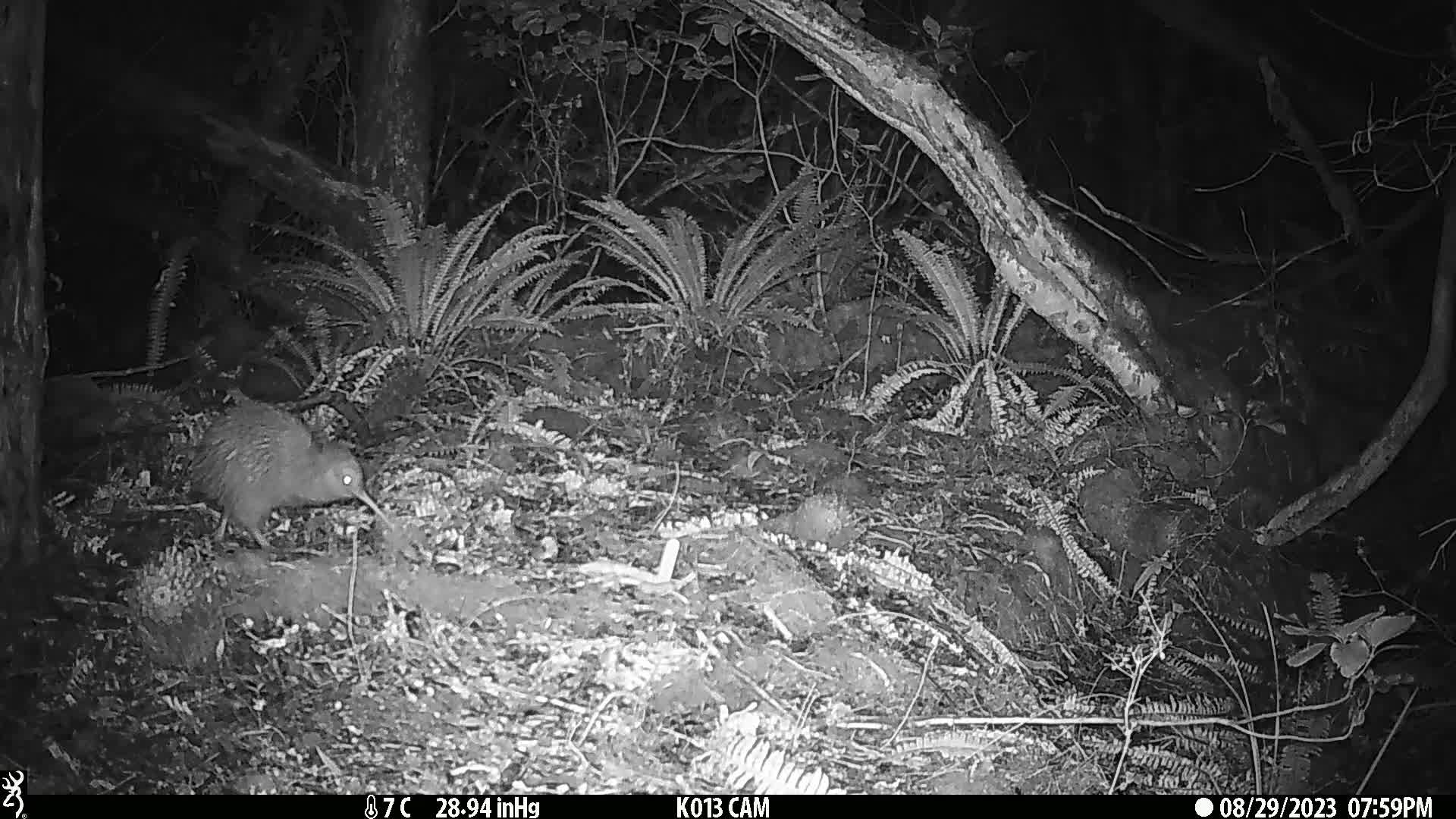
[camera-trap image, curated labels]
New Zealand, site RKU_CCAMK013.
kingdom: Animalia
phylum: Chordata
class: Aves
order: Apterygiformes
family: Apterygidae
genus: Apteryx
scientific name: Apteryx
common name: kiwi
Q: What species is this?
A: Kiwi (Apteryx).